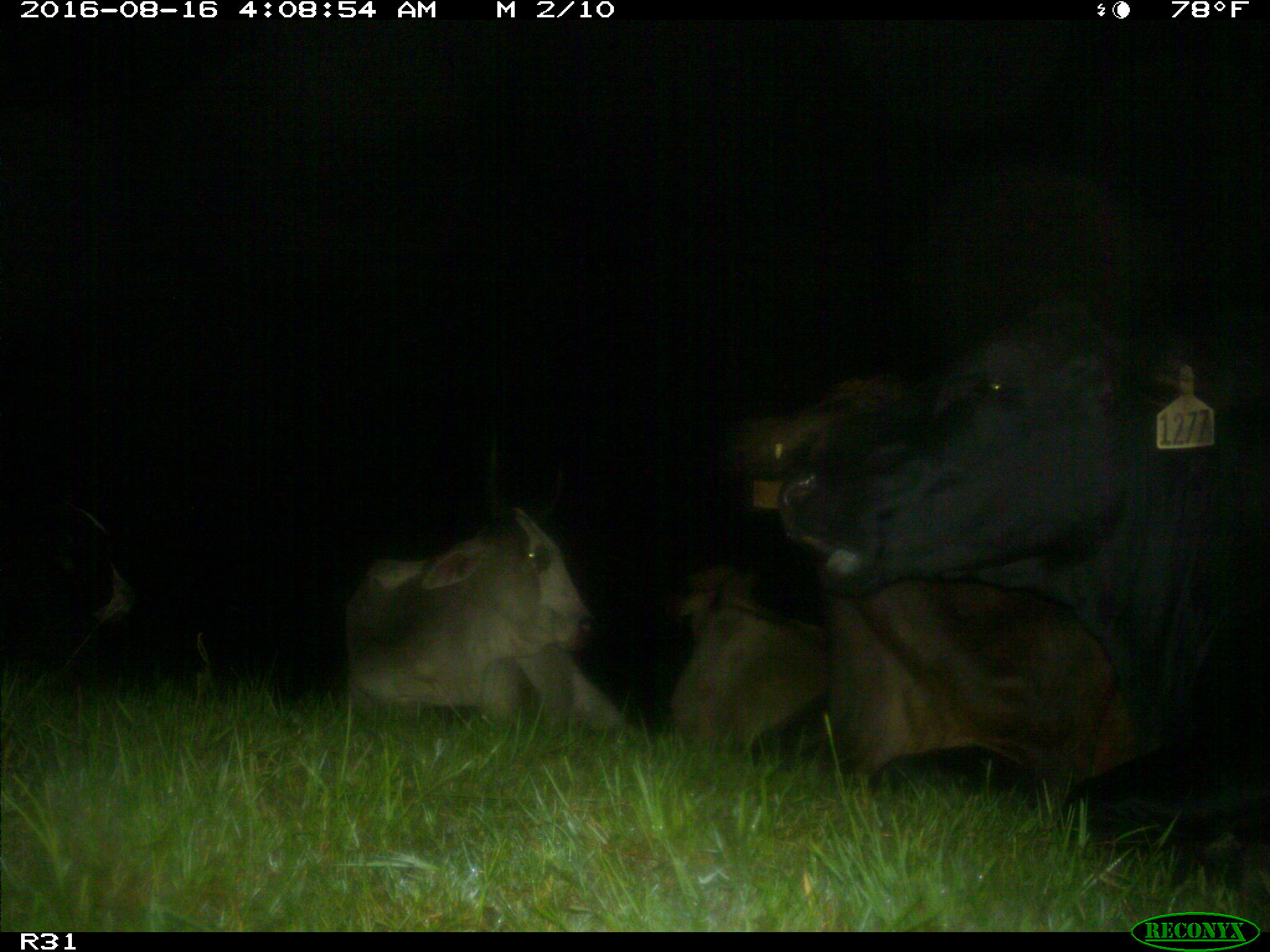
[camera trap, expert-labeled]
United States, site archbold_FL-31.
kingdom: Animalia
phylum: Chordata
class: Mammalia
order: Artiodactyla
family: Bovidae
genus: Bos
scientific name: Bos taurus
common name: domestic cow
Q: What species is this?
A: Bos taurus (domestic cow).